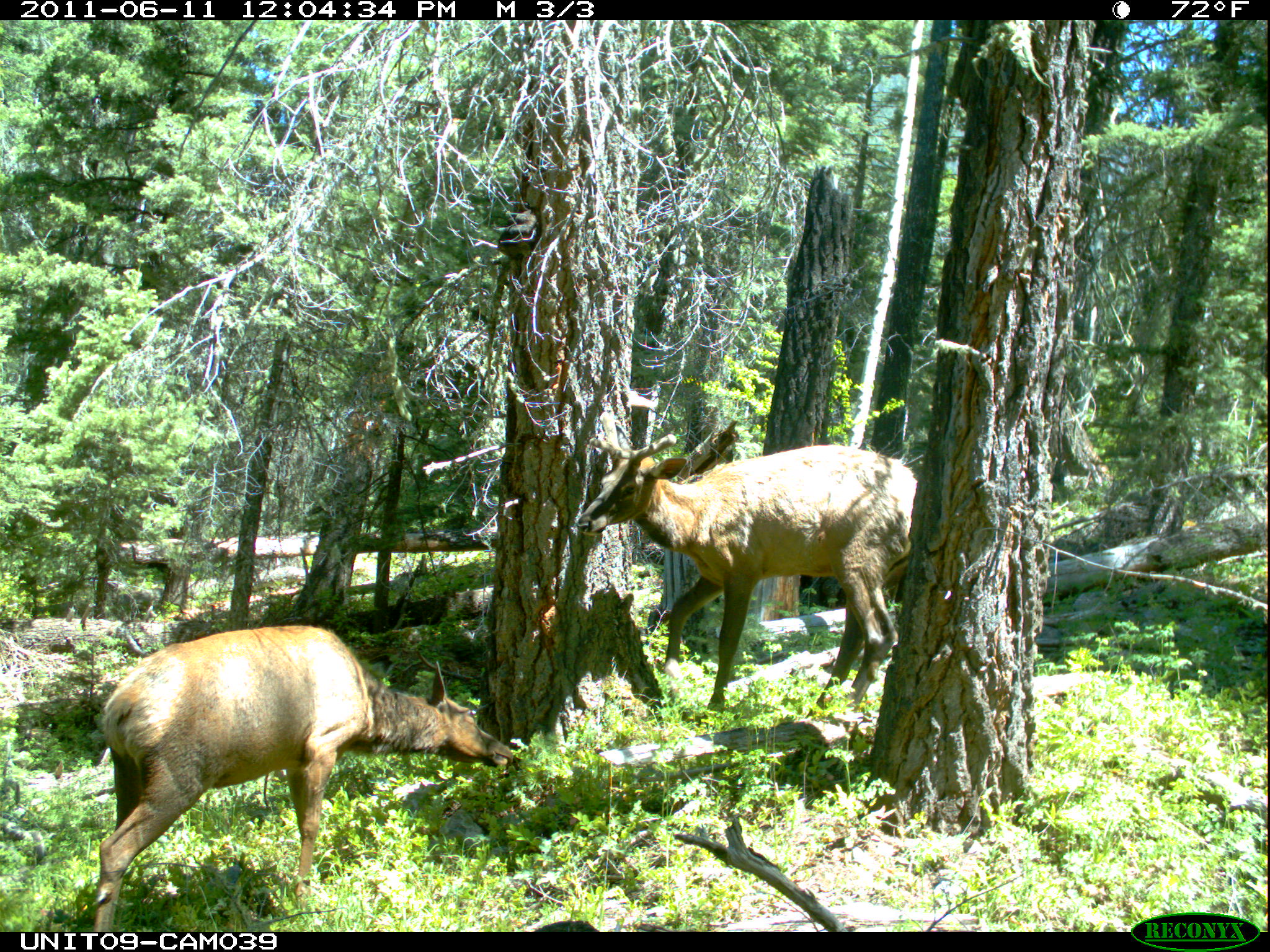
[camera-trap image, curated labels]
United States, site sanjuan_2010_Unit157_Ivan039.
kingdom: Animalia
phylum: Chordata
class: Mammalia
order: Artiodactyla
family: Cervidae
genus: Cervus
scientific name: Cervus elaphus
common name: red deer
Cervus elaphus (red deer).